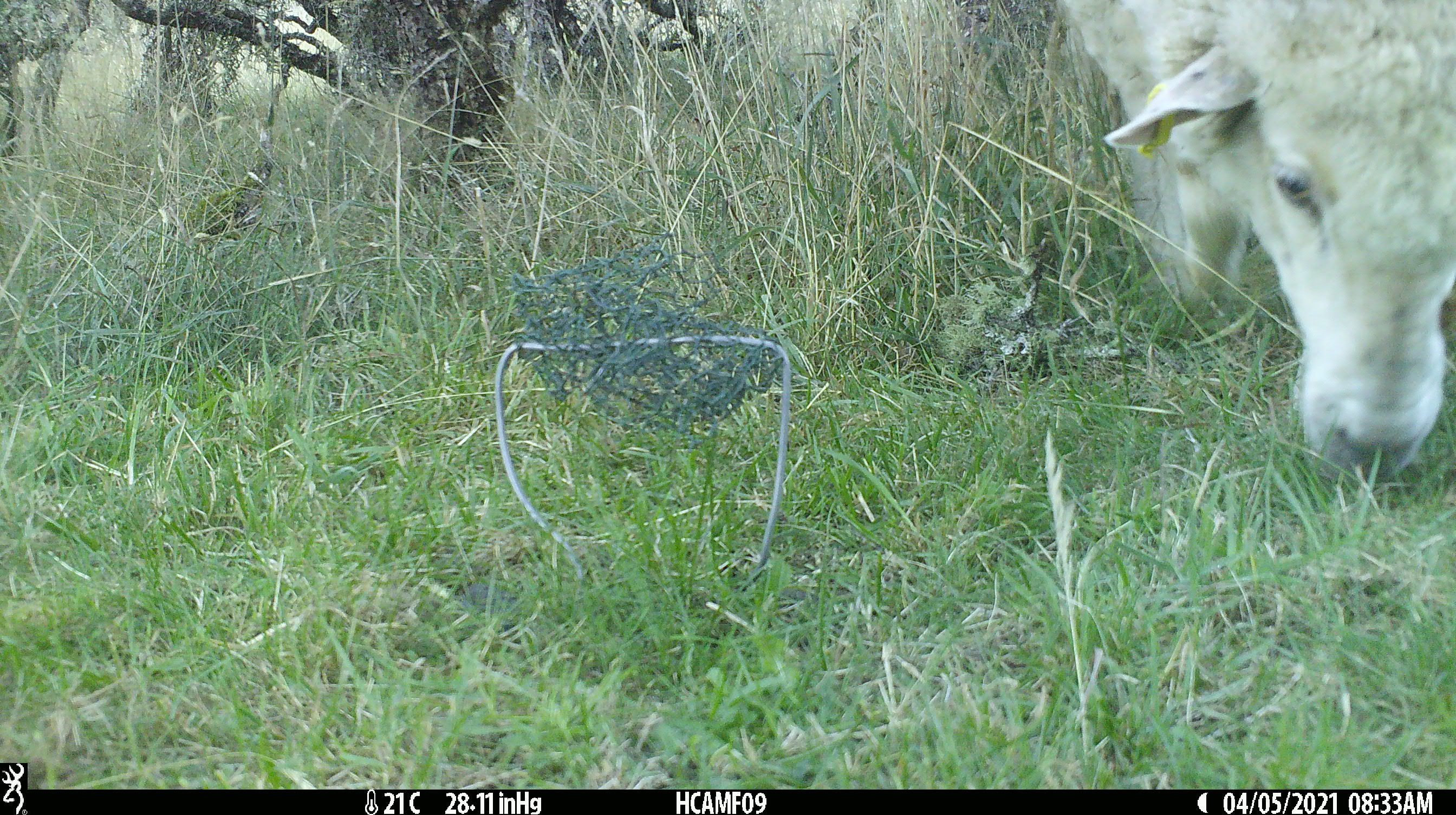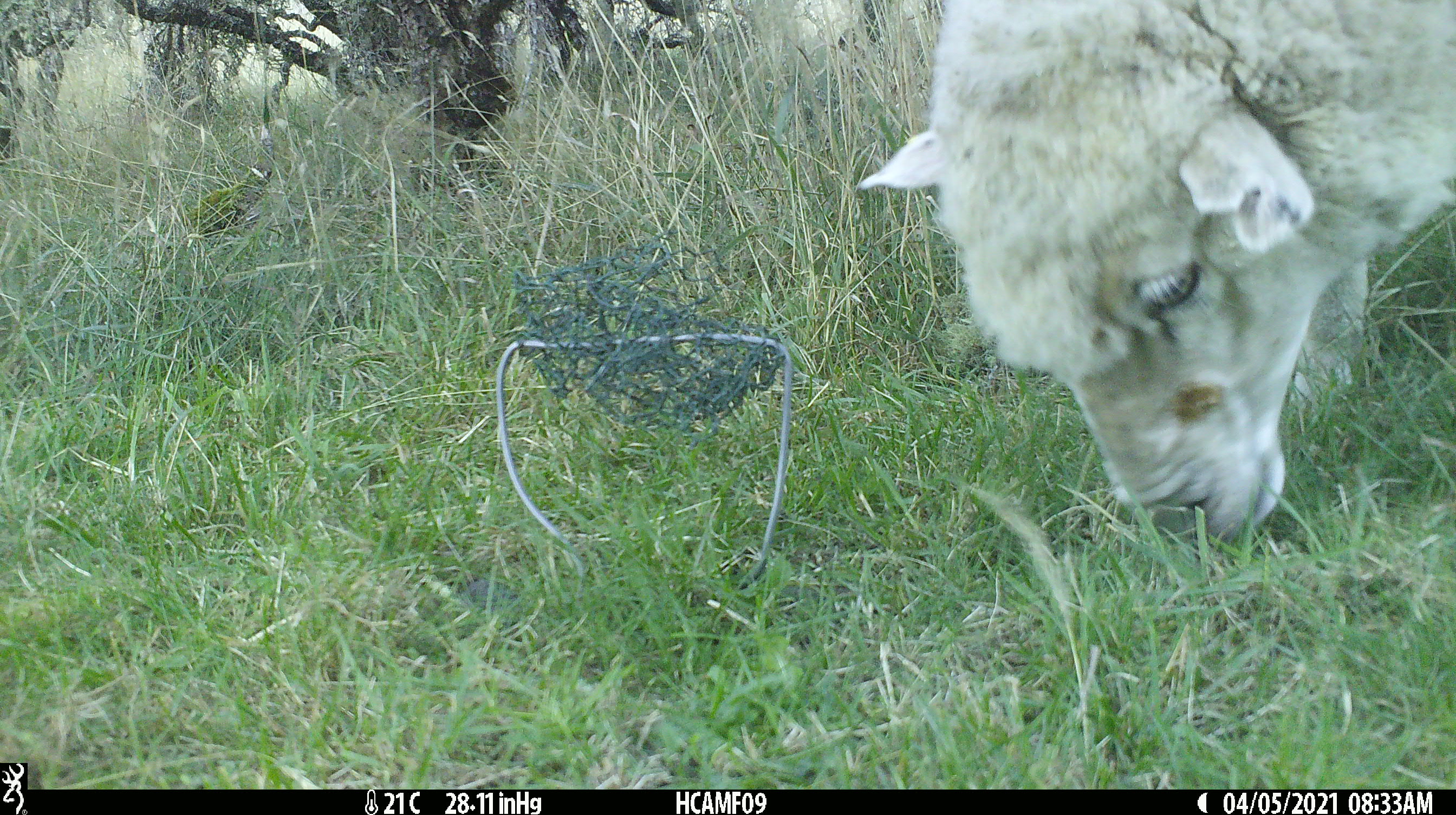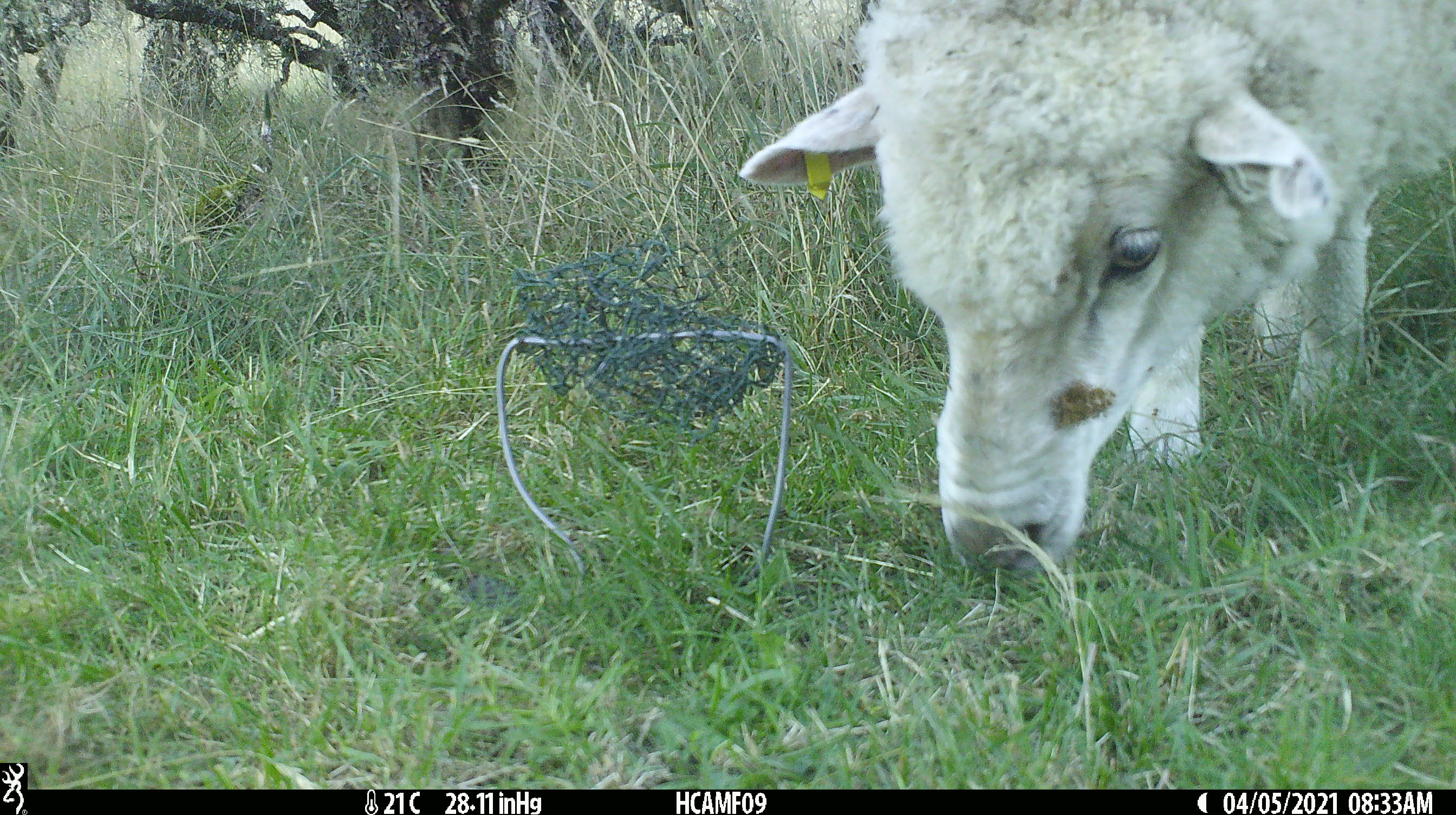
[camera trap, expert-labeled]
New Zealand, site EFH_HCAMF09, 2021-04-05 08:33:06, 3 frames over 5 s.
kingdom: Animalia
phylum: Chordata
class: Mammalia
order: Artiodactyla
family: Bovidae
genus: Ovis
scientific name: Ovis aries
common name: domestic sheep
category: sheep